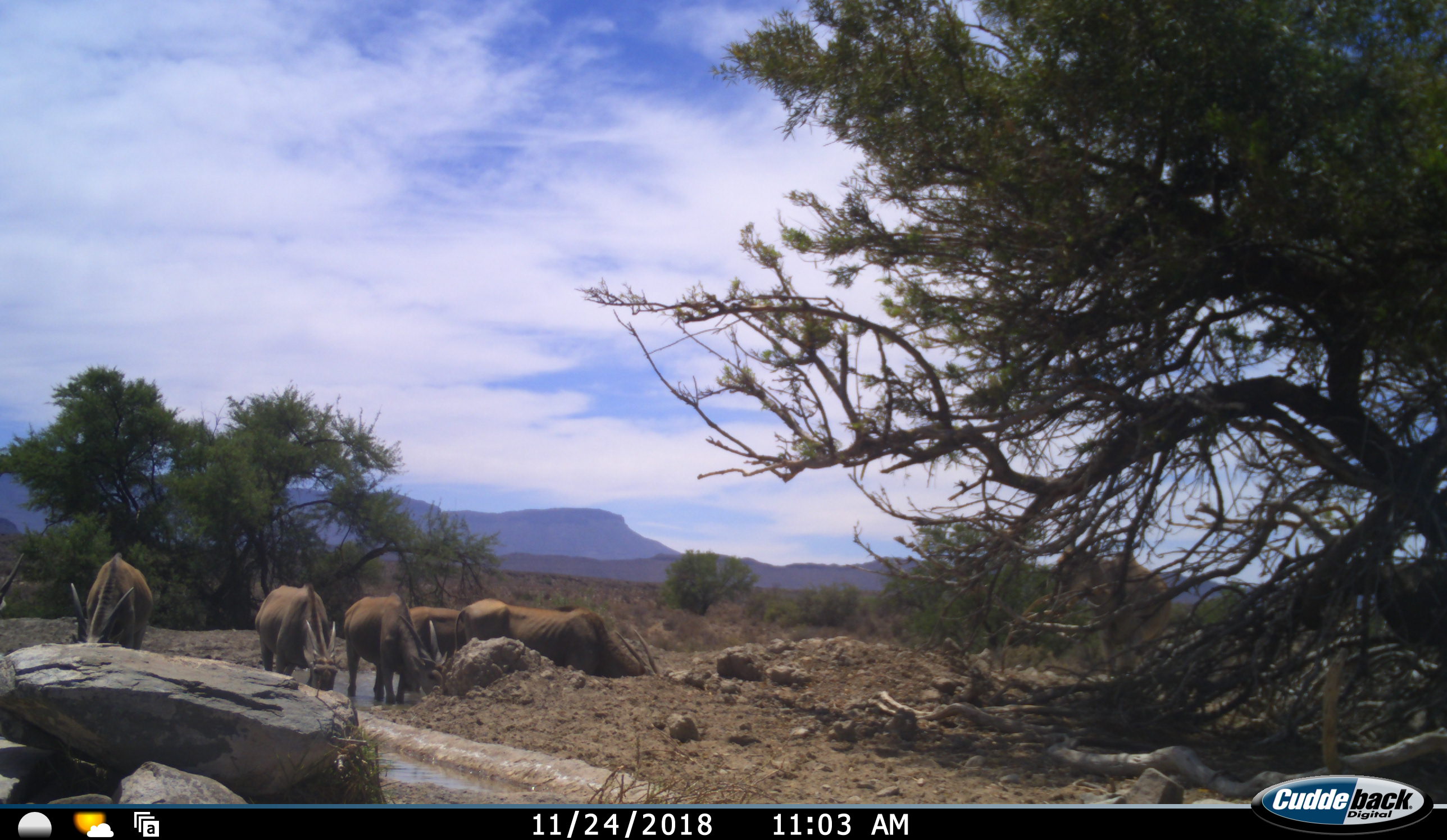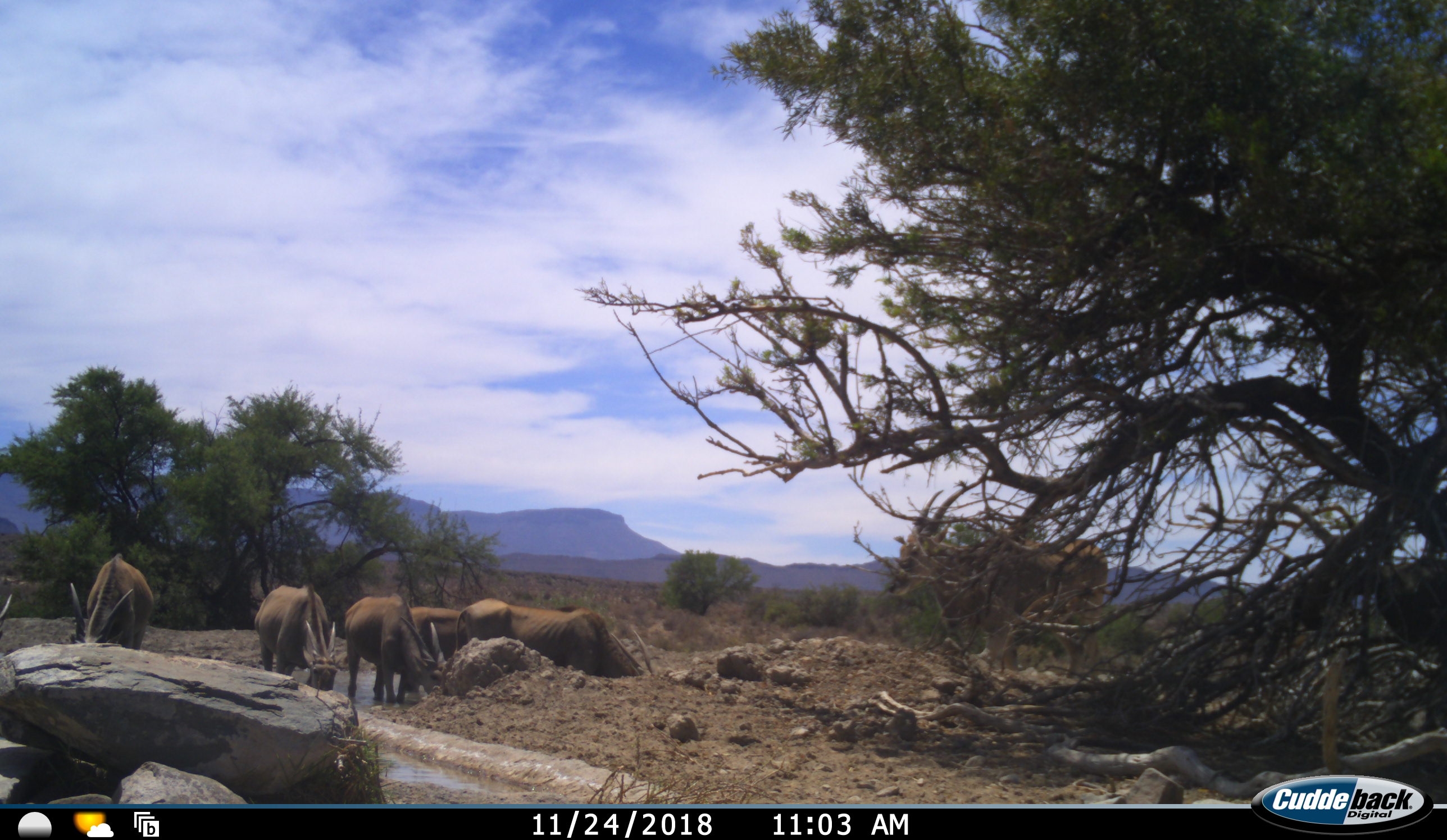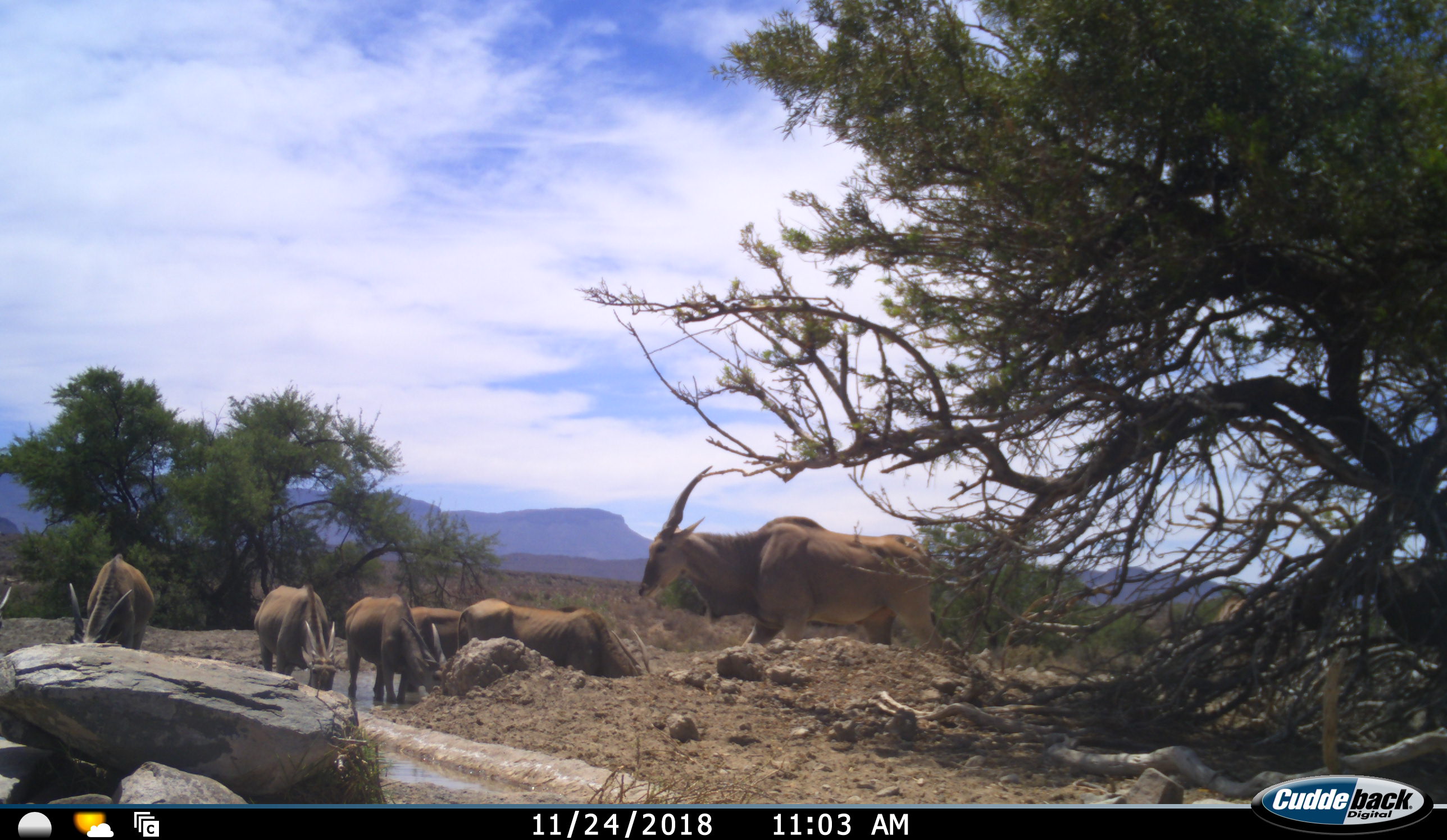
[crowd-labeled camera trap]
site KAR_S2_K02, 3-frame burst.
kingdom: Animalia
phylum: Chordata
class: Mammalia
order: Artiodactyla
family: Bovidae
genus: Tragelaphus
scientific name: Tragelaphus oryx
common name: eland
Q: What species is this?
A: Eland (Tragelaphus oryx).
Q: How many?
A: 8.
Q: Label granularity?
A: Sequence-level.